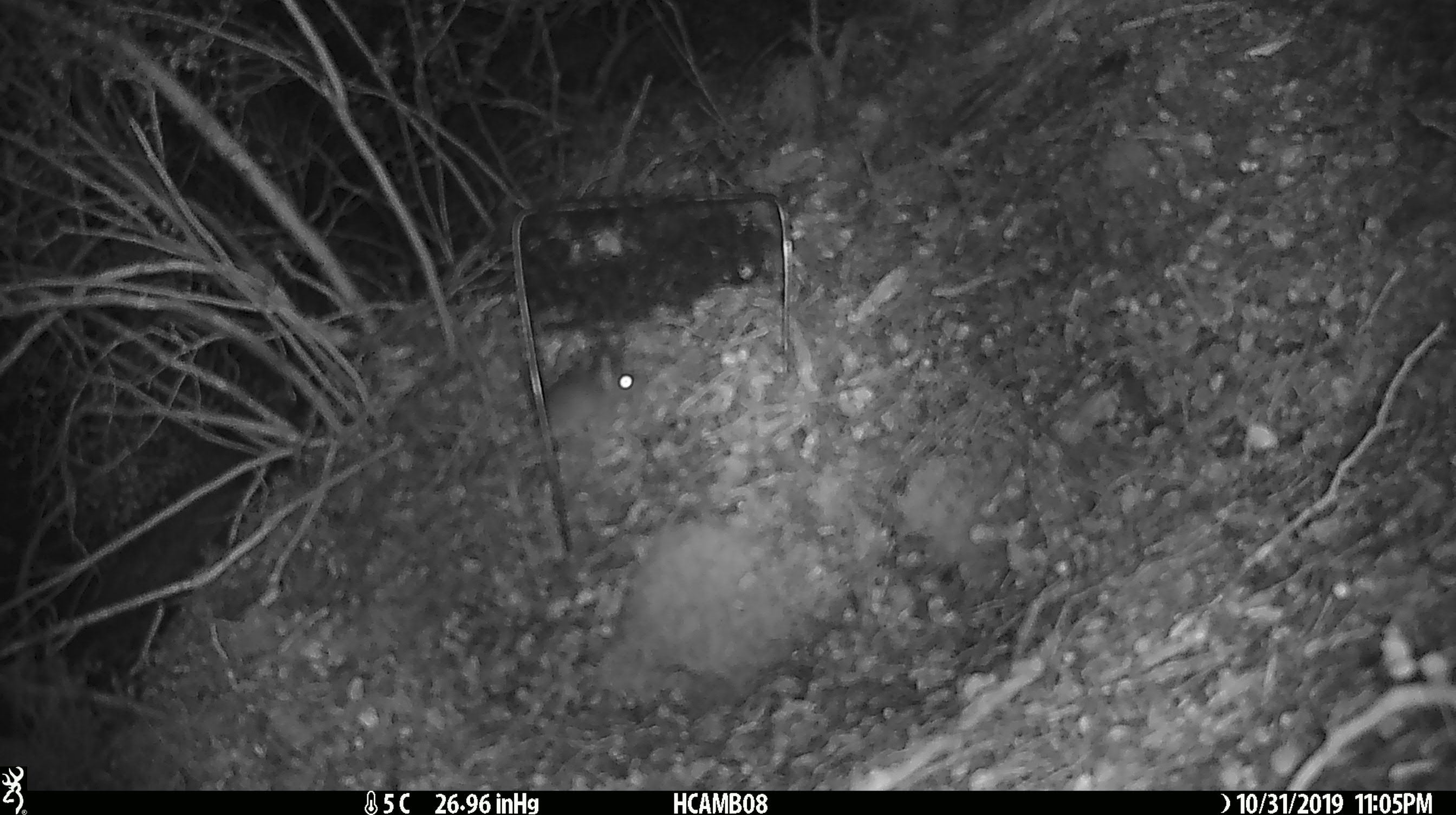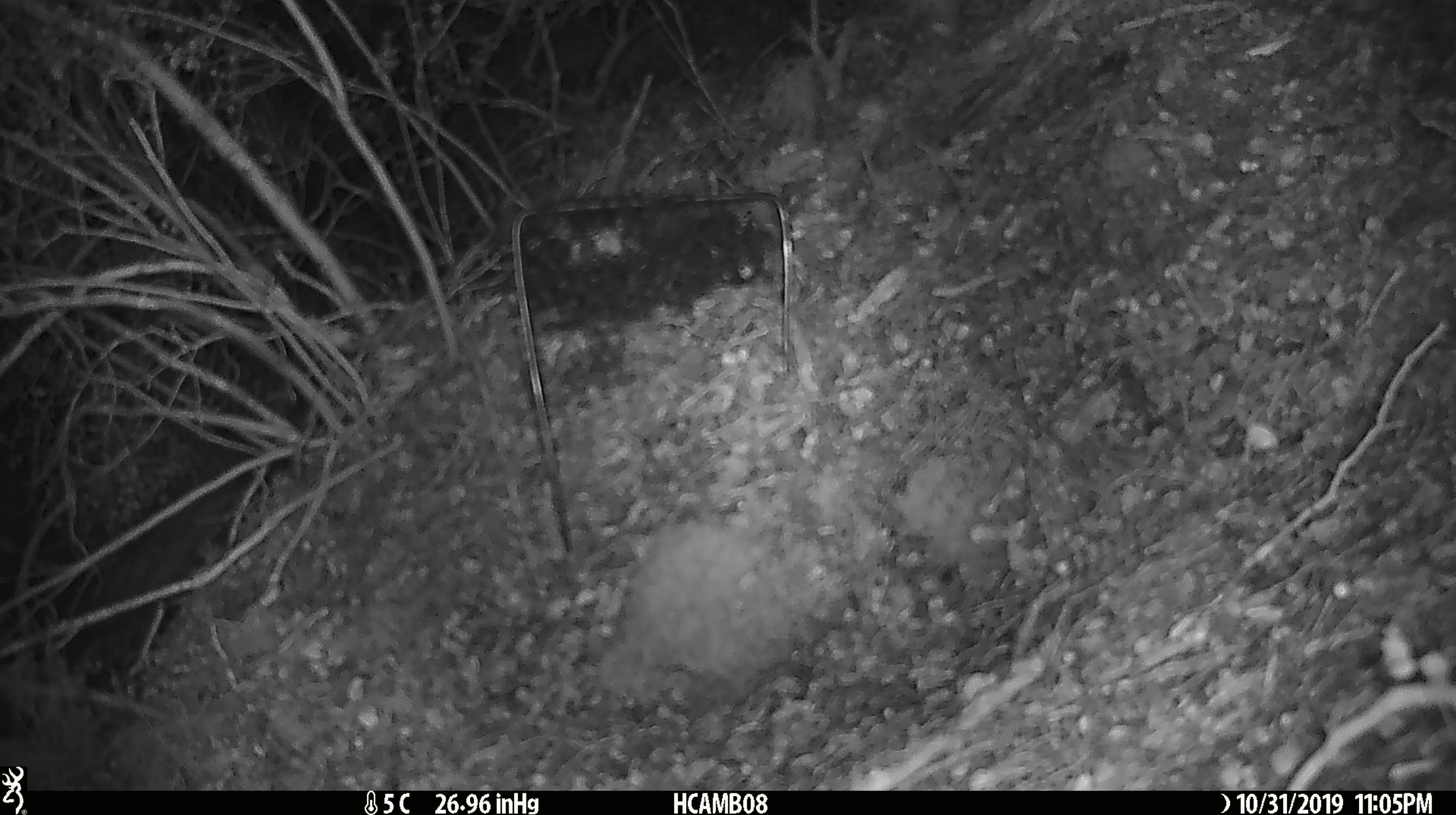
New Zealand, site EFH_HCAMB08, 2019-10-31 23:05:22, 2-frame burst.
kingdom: Animalia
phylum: Chordata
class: Mammalia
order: Rodentia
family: Muridae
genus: Mus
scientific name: Mus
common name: mouse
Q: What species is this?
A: Mouse (Mus).